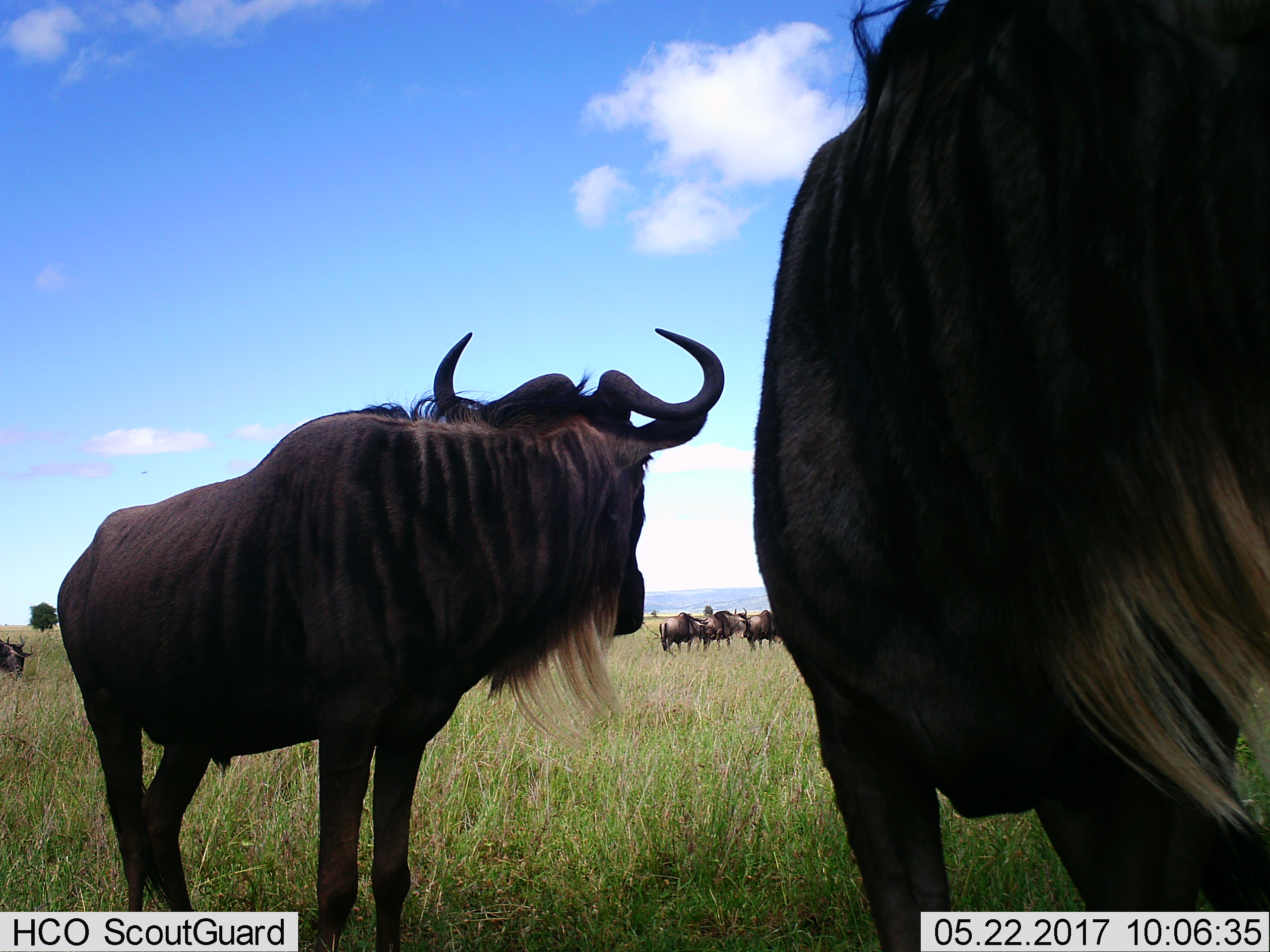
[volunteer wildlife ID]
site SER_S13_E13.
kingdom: Animalia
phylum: Chordata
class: Mammalia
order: Artiodactyla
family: Bovidae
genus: Connochaetes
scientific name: Connochaetes taurinus taurinus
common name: blue wildebeest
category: wildebeestblue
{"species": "wildebeestblue (blue wildebeest) (Connochaetes taurinus taurinus)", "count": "6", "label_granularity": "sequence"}